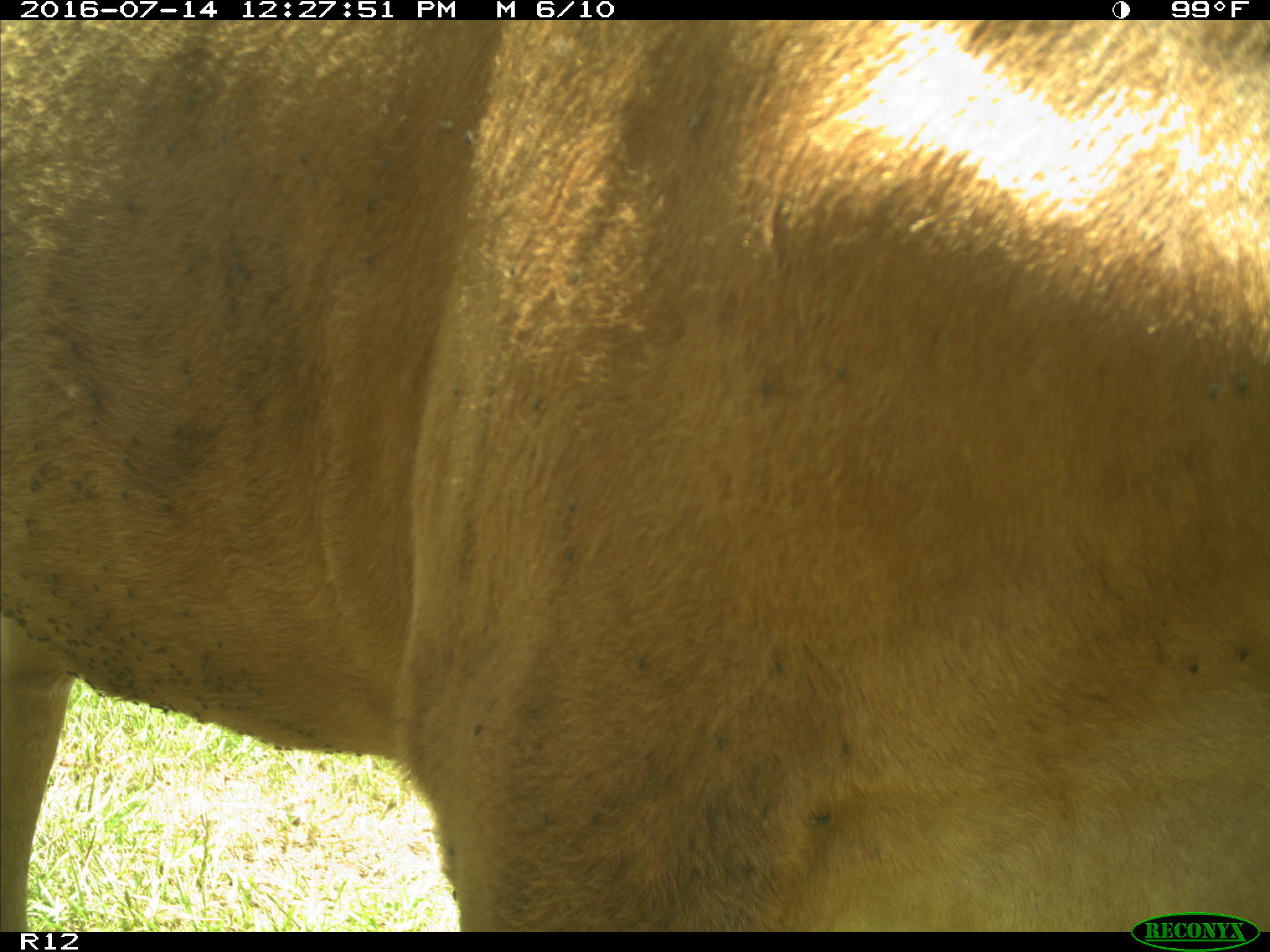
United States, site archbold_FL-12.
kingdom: Animalia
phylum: Chordata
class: Mammalia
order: Artiodactyla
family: Bovidae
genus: Bos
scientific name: Bos taurus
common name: domestic cow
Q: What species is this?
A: Bos taurus (domestic cow).